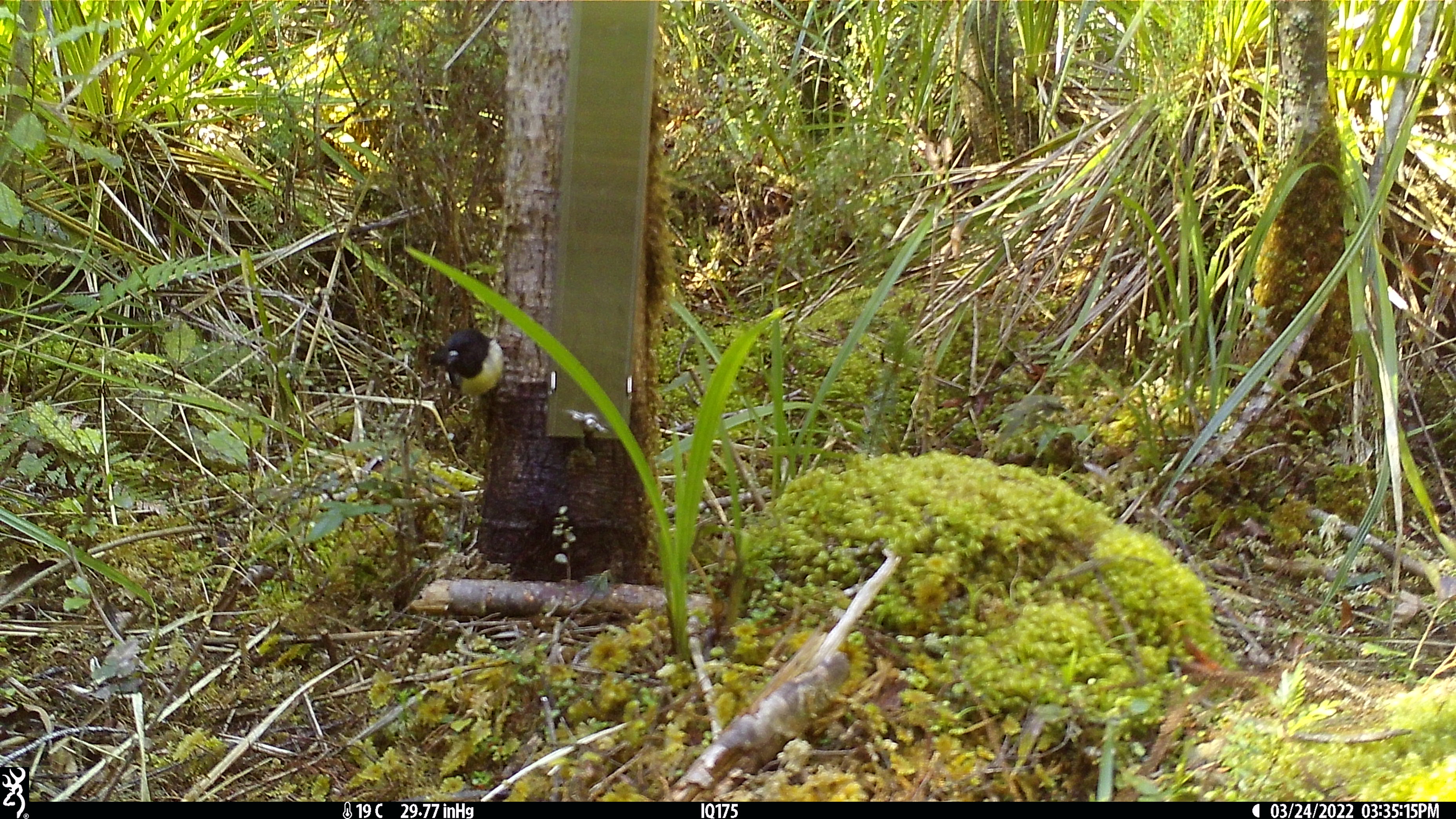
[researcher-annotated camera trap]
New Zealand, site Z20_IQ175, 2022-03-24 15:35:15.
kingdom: Animalia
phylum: Chordata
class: Aves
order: Passeriformes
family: Petroicidae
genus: Petroica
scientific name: Petroica macrocephala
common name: tomtit